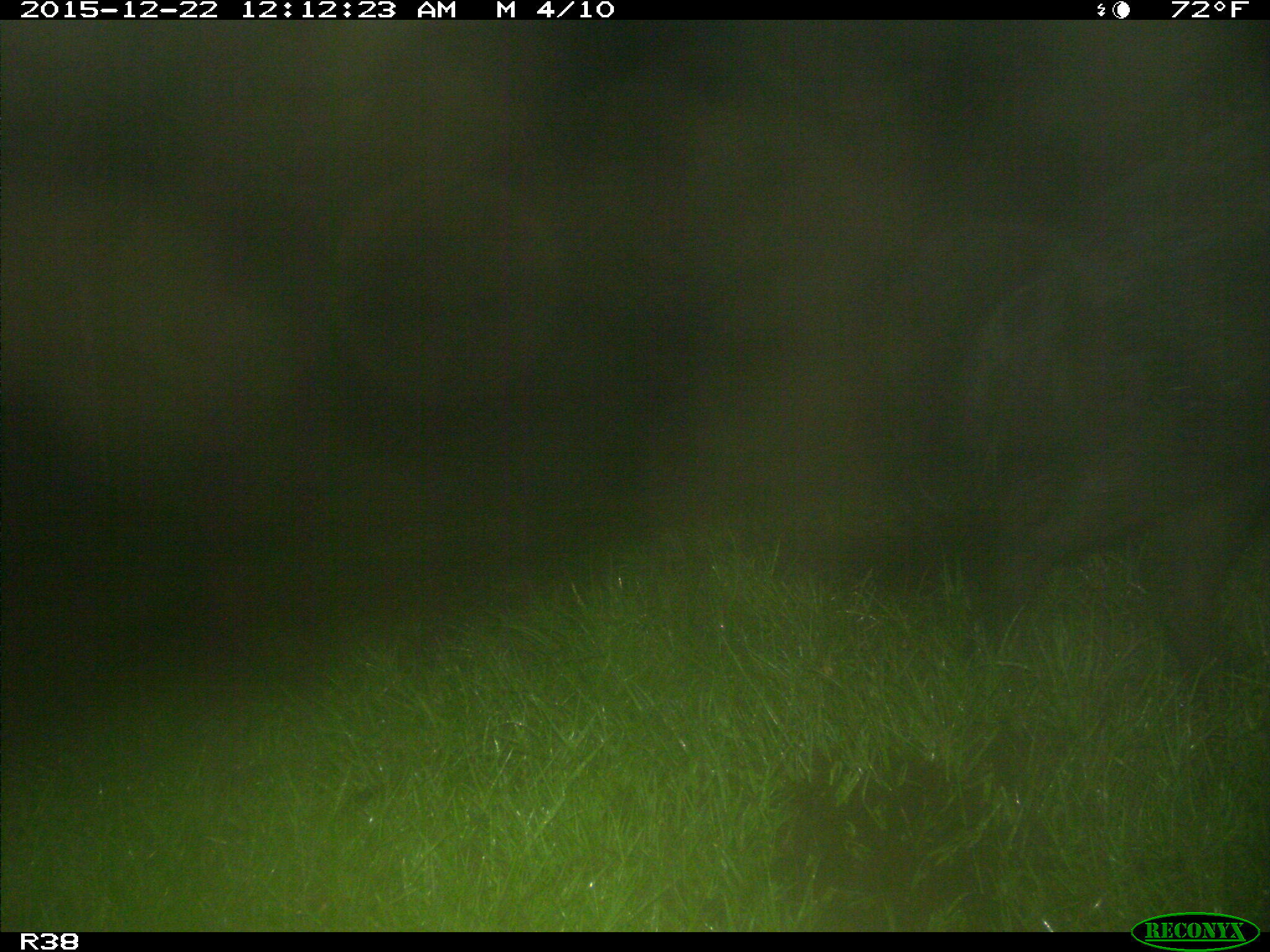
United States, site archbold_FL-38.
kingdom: Animalia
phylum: Chordata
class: Mammalia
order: Artiodactyla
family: Suidae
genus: Sus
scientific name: Sus scrofa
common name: wild boar